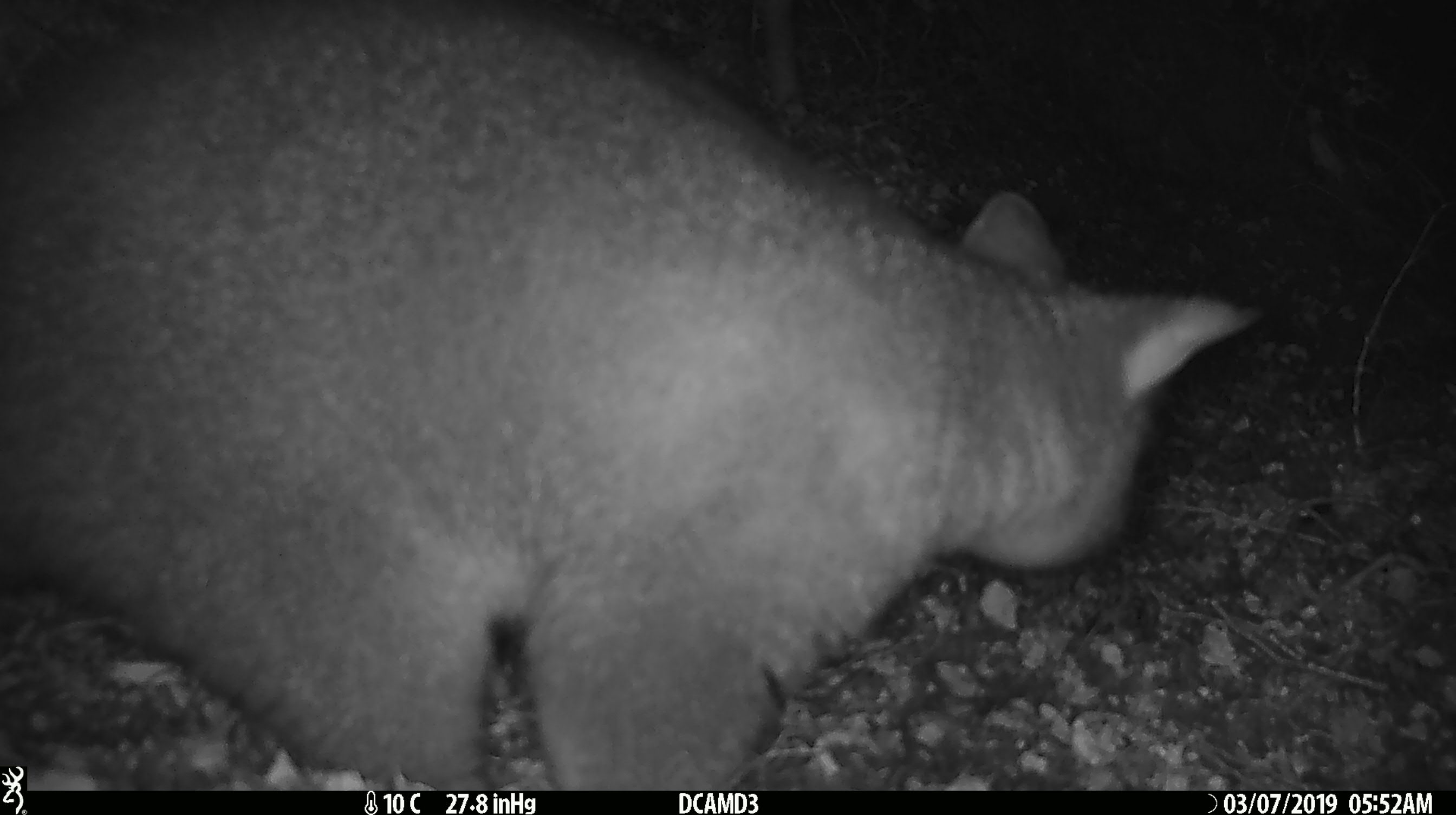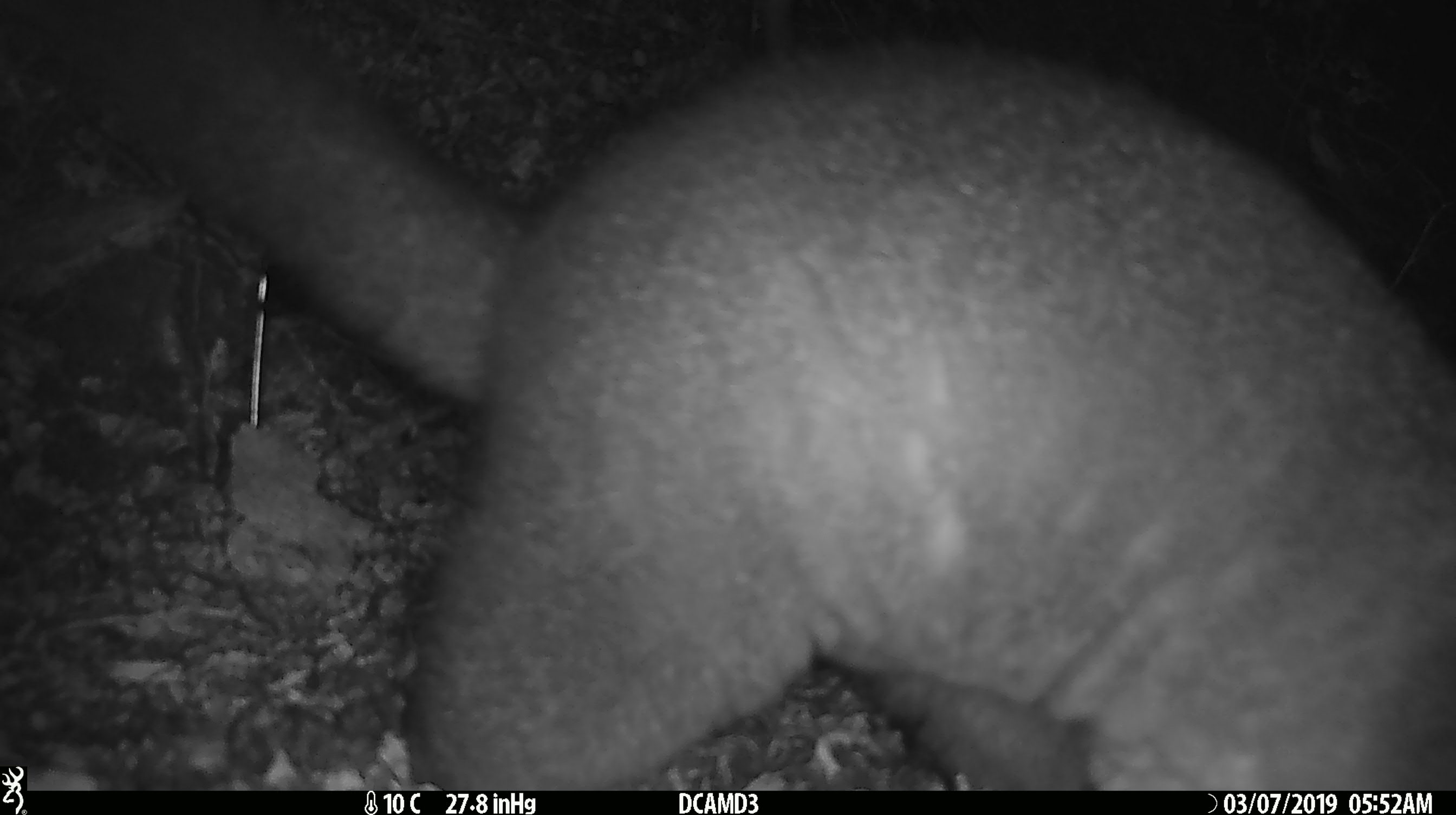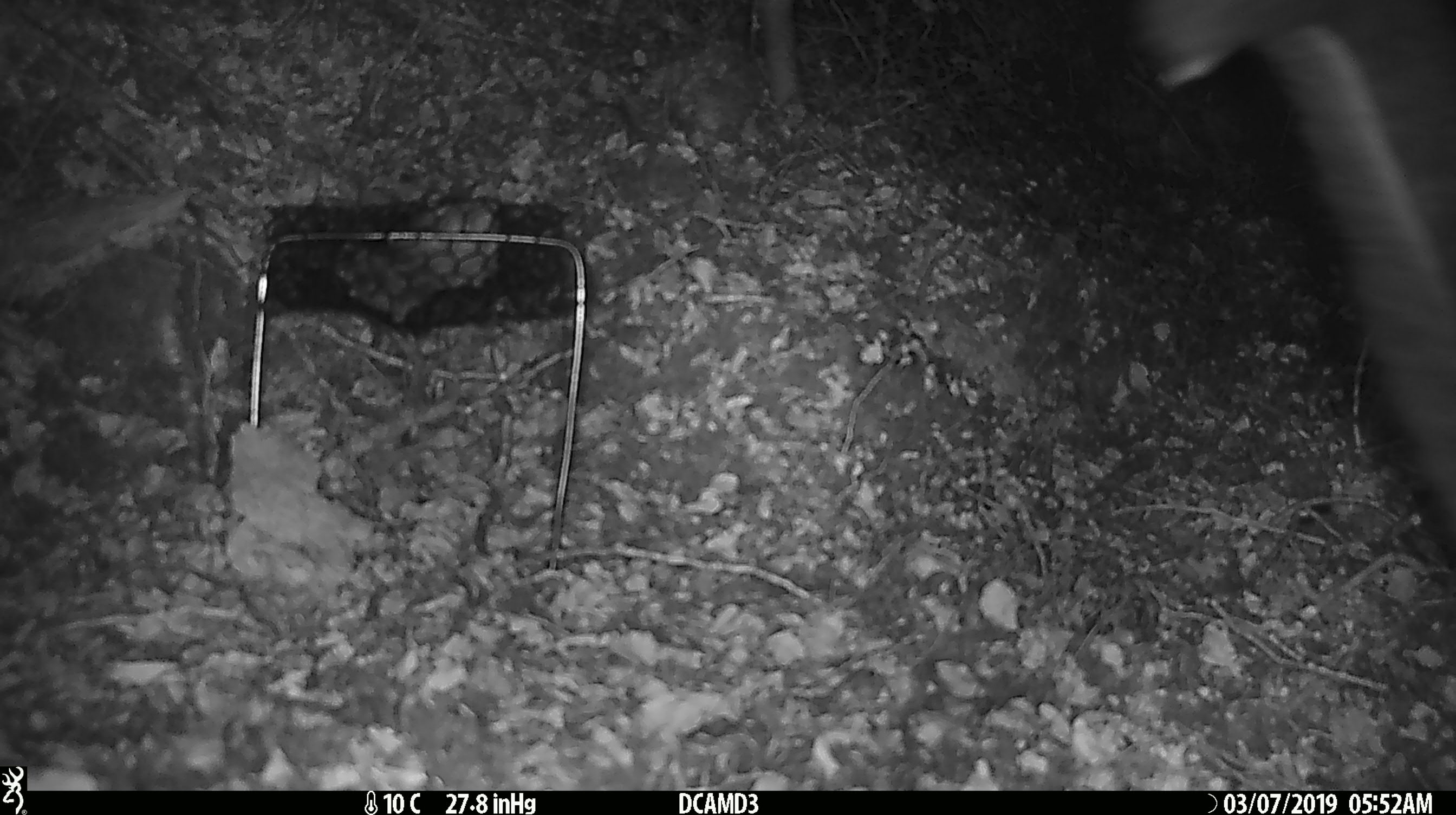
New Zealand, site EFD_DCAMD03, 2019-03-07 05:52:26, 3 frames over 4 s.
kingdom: Animalia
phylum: Chordata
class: Mammalia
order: Diprotodontia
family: Phalangeridae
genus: Trichosurus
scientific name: Trichosurus vulpecula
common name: common brushtail possum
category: possum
Possum (common brushtail possum) (Trichosurus vulpecula).